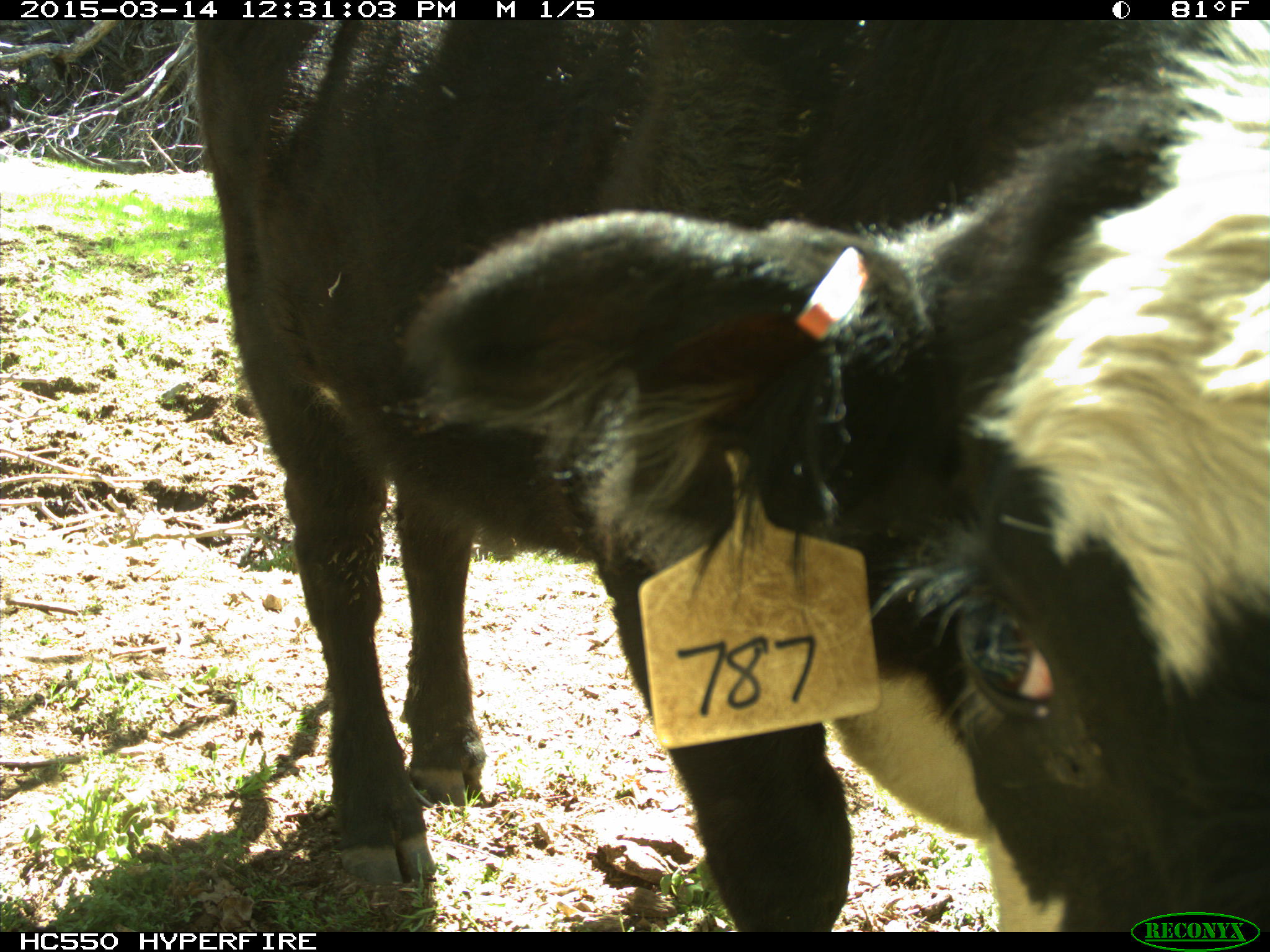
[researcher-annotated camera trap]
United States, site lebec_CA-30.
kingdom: Animalia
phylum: Chordata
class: Mammalia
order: Artiodactyla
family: Bovidae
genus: Bos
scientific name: Bos taurus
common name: domestic cow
Bos taurus (domestic cow).